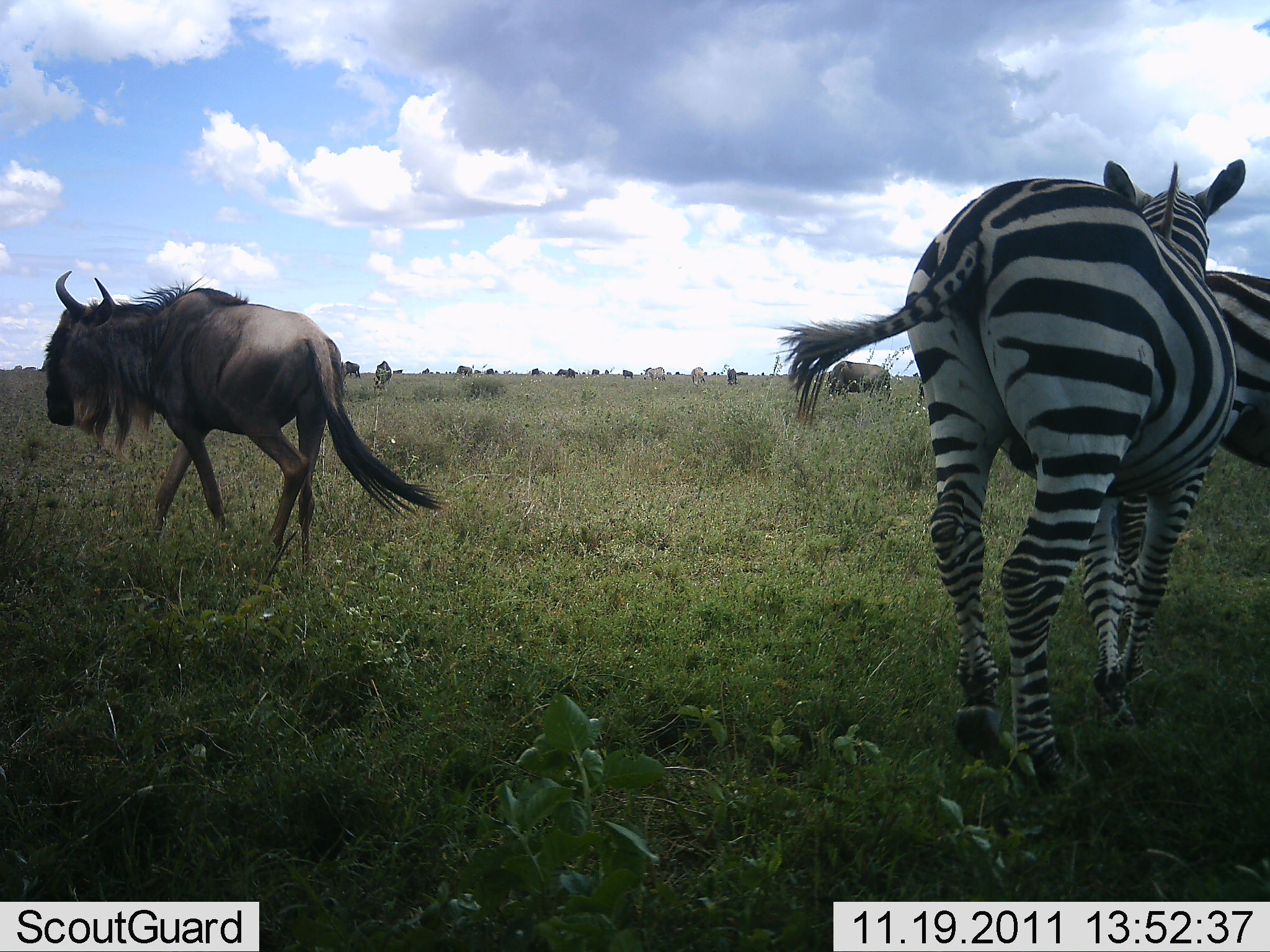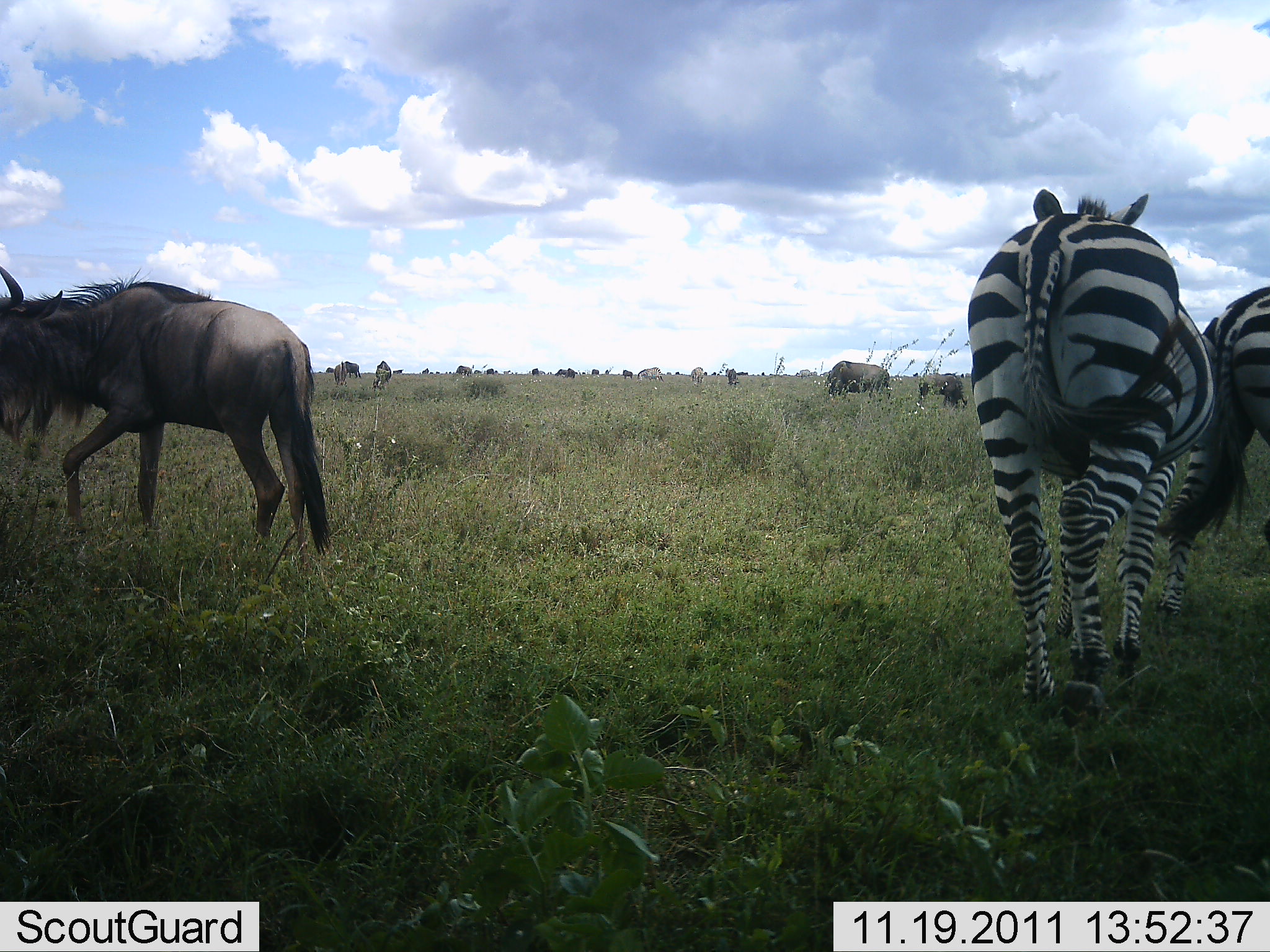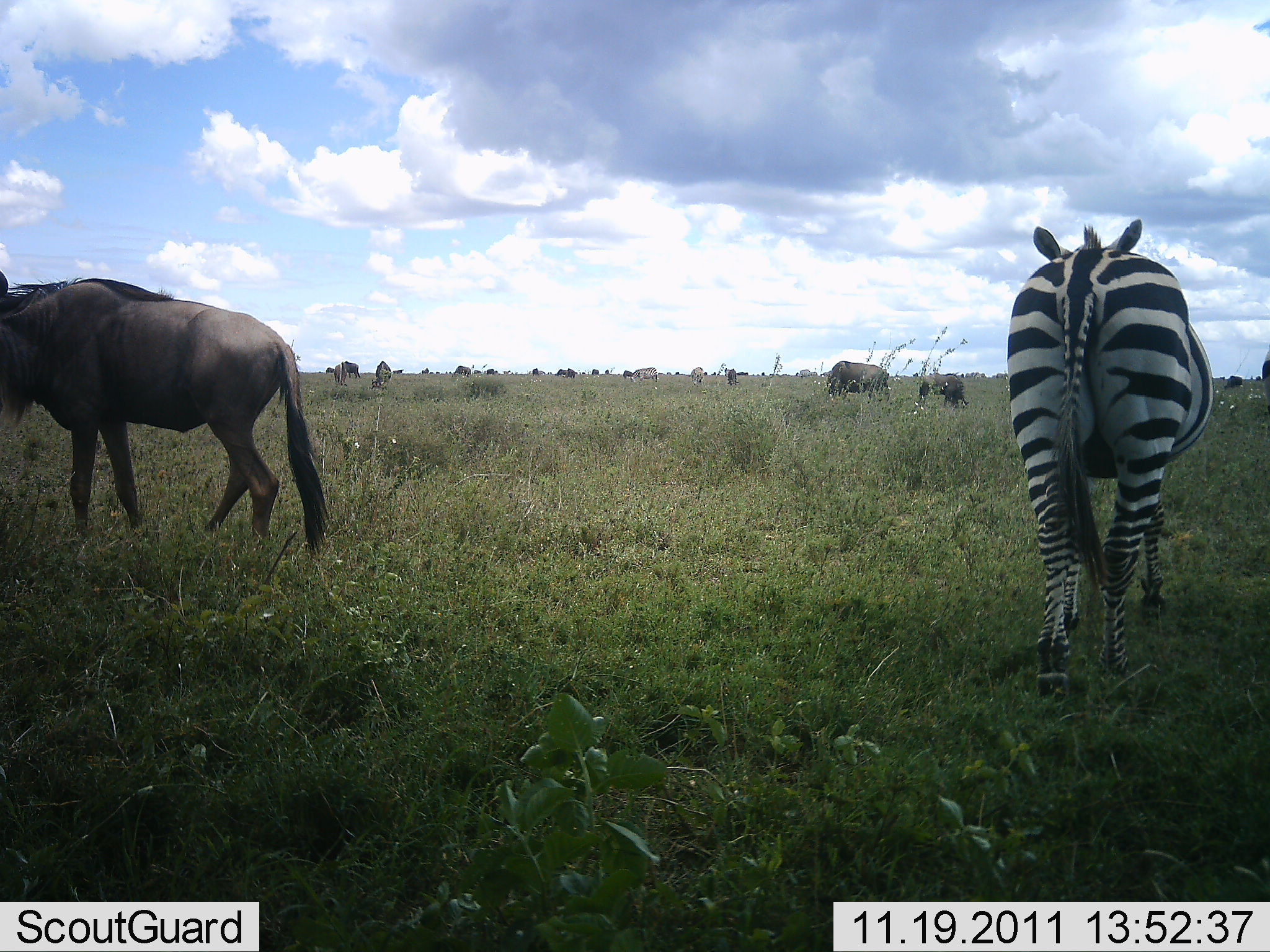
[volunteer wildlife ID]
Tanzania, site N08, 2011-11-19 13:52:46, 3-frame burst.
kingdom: Animalia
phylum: Chordata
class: Mammalia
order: Artiodactyla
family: Bovidae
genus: Connochaetes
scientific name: Connochaetes taurinus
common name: blue wildebeest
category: wildebeest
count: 7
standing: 36%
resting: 7%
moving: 64%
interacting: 0%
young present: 0%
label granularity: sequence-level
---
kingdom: Animalia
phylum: Chordata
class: Mammalia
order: Perissodactyla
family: Equidae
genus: Equus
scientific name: Equus quagga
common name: plains zebra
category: zebra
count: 2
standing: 8%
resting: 0%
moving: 92%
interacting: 0%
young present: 0%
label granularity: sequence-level